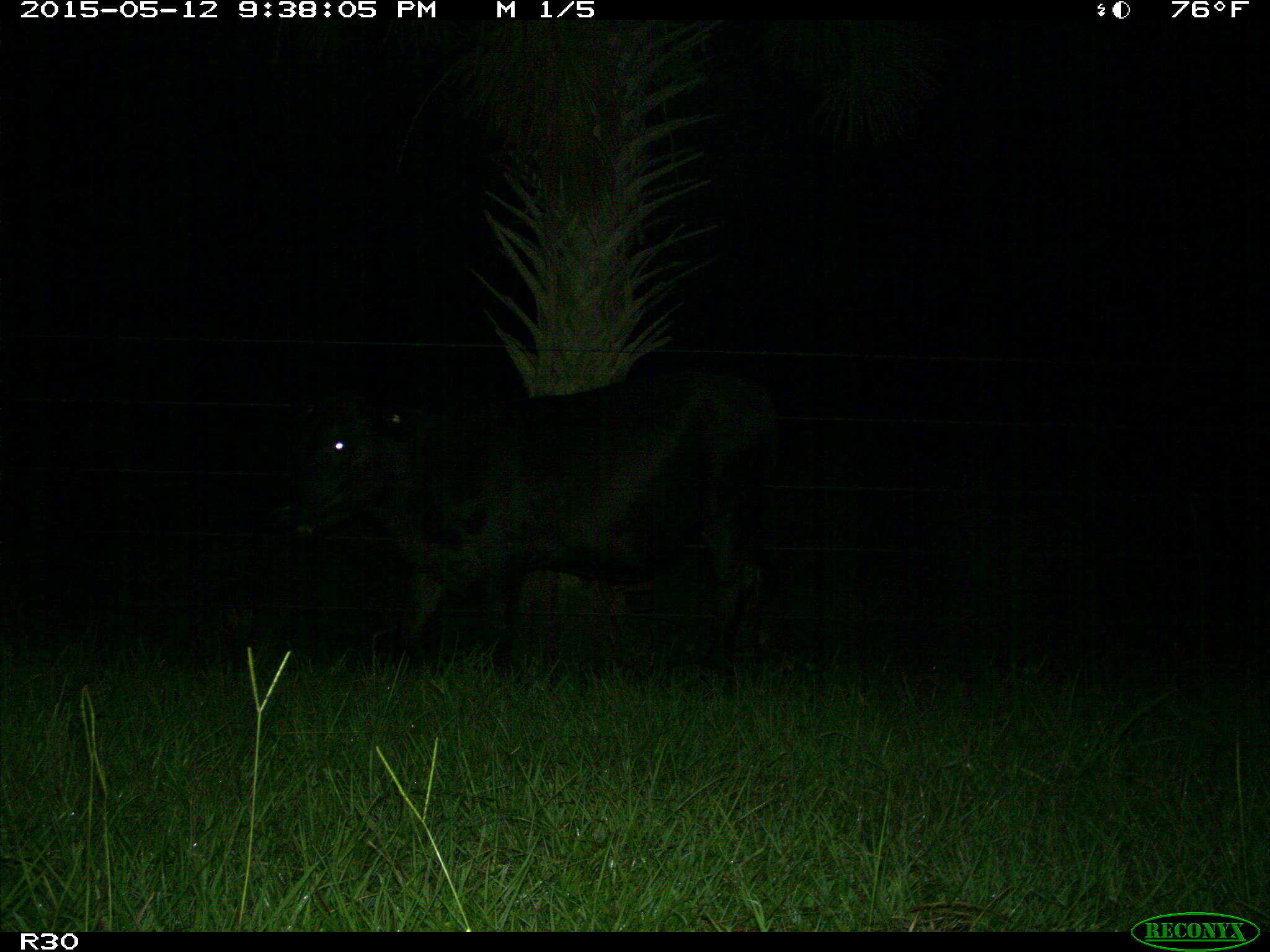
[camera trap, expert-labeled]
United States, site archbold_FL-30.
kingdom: Animalia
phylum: Chordata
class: Mammalia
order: Artiodactyla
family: Bovidae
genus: Bos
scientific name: Bos taurus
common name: domestic cow